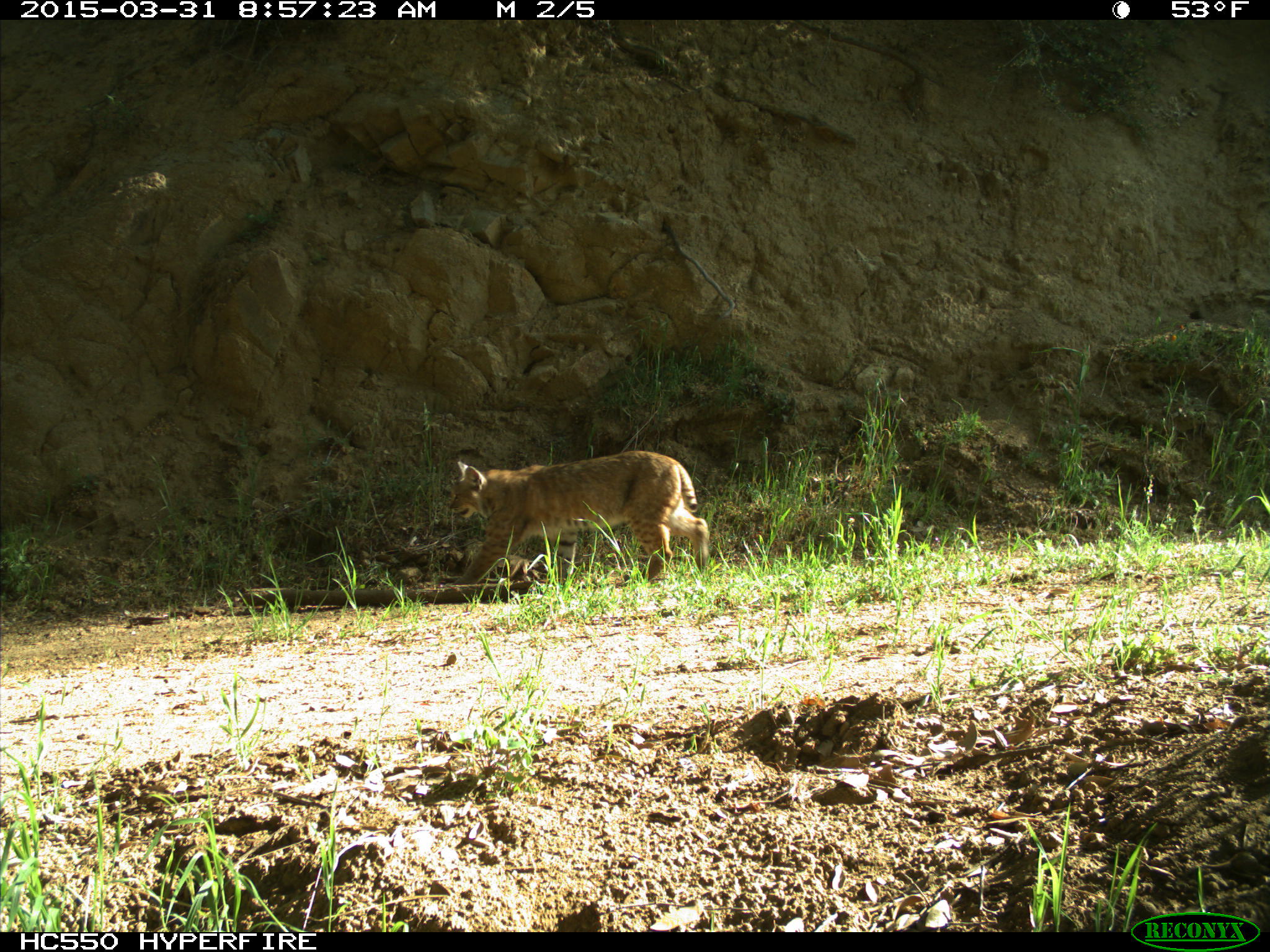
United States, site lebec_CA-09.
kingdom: Animalia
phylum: Chordata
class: Mammalia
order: Carnivora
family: Felidae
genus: Lynx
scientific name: Lynx rufus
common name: bobcat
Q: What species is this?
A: Lynx rufus (bobcat).